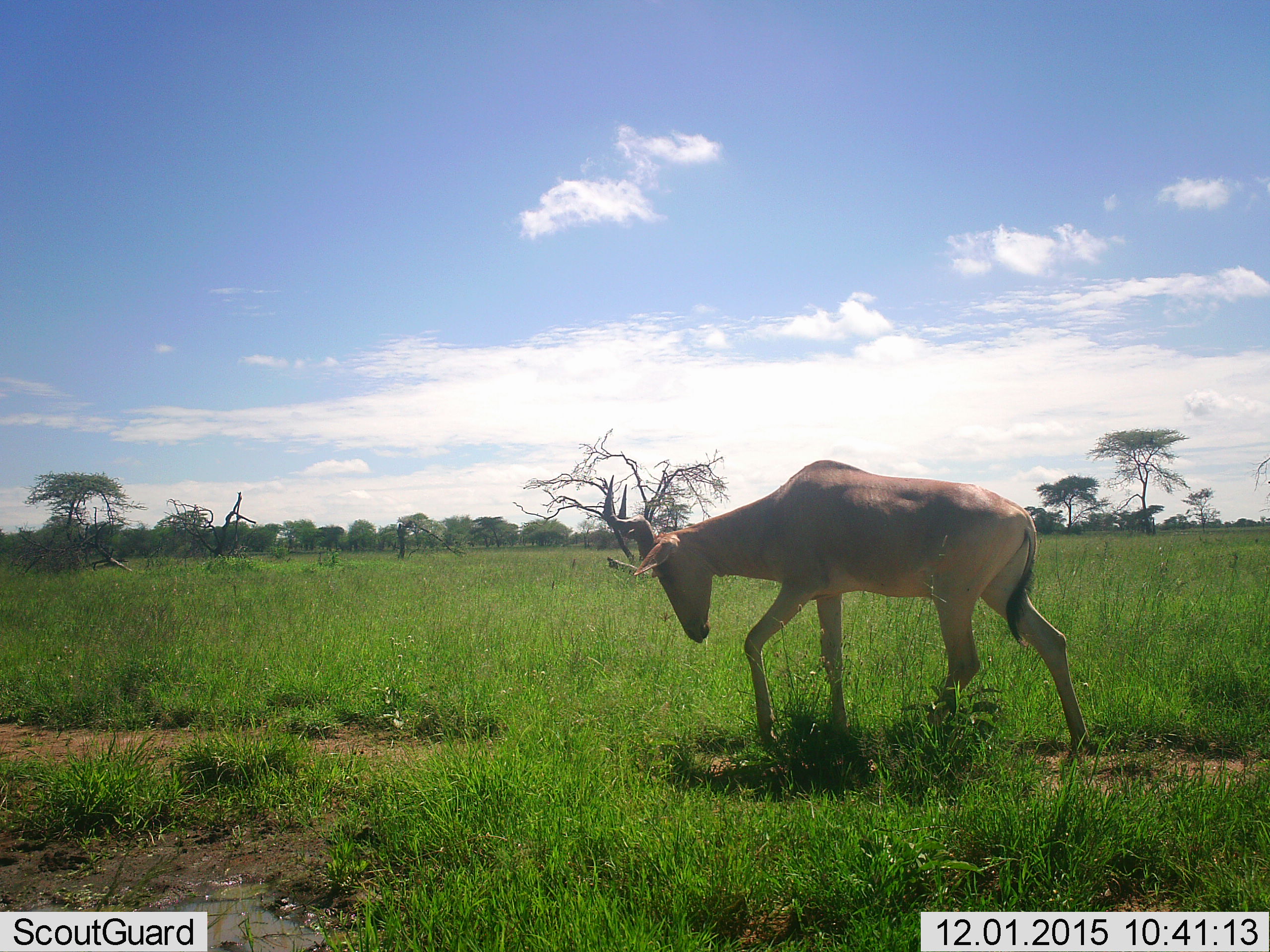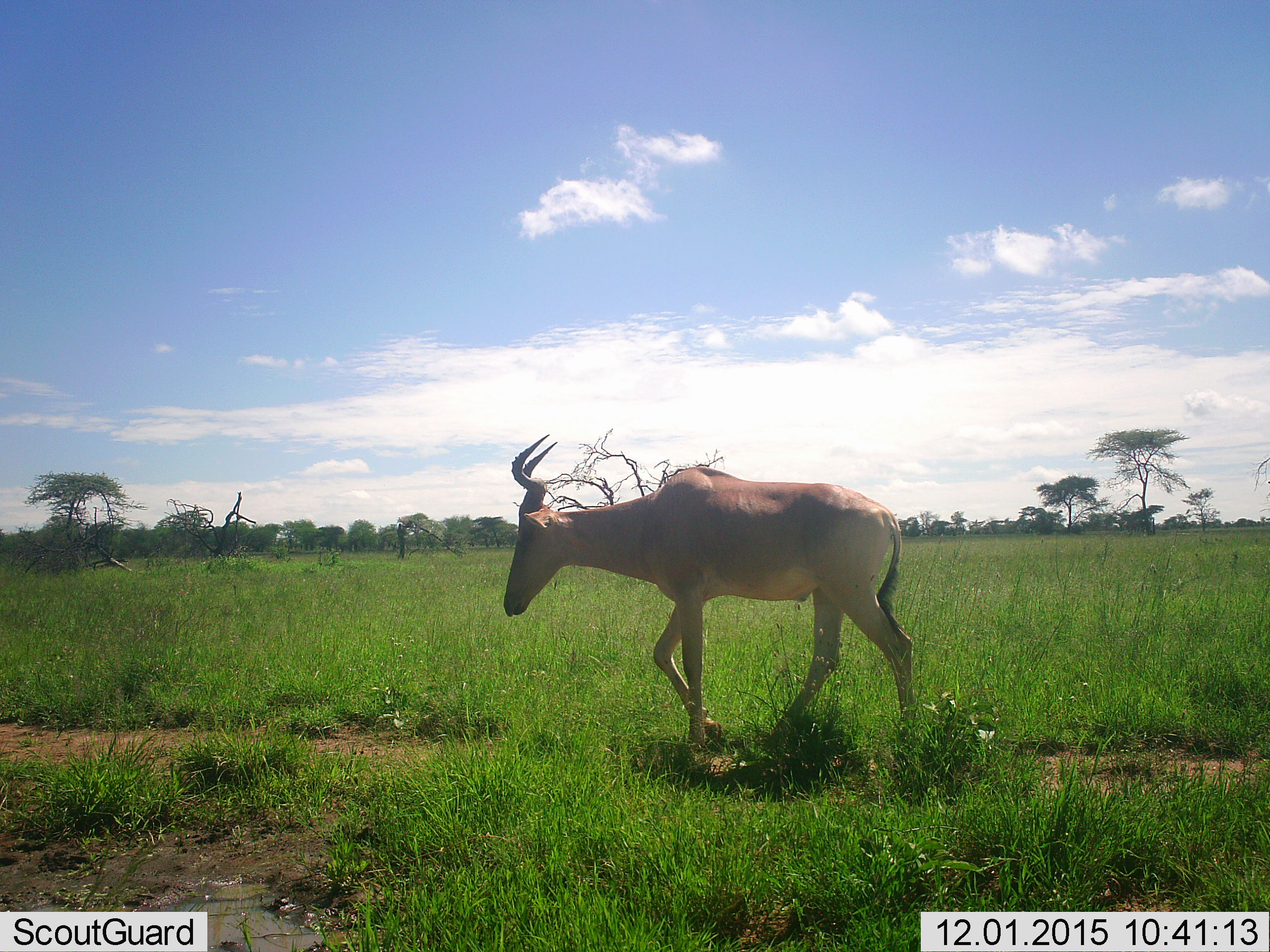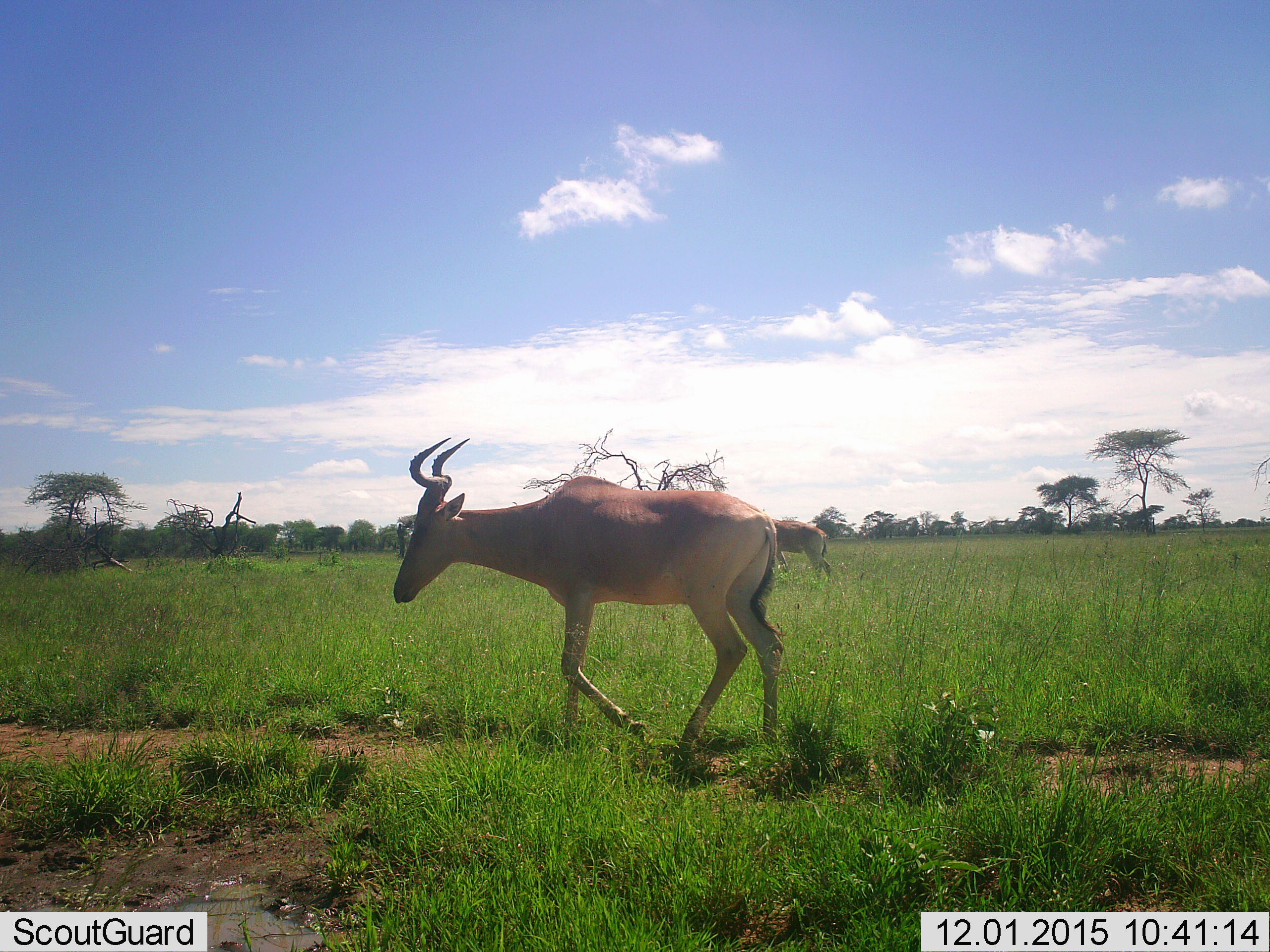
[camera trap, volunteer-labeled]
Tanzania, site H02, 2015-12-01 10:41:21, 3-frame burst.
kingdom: Animalia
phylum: Chordata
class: Mammalia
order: Artiodactyla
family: Bovidae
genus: Alcelaphus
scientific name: Alcelaphus buselaphus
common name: hartebeest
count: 2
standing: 14%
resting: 0%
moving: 100%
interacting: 0%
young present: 0%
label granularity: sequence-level